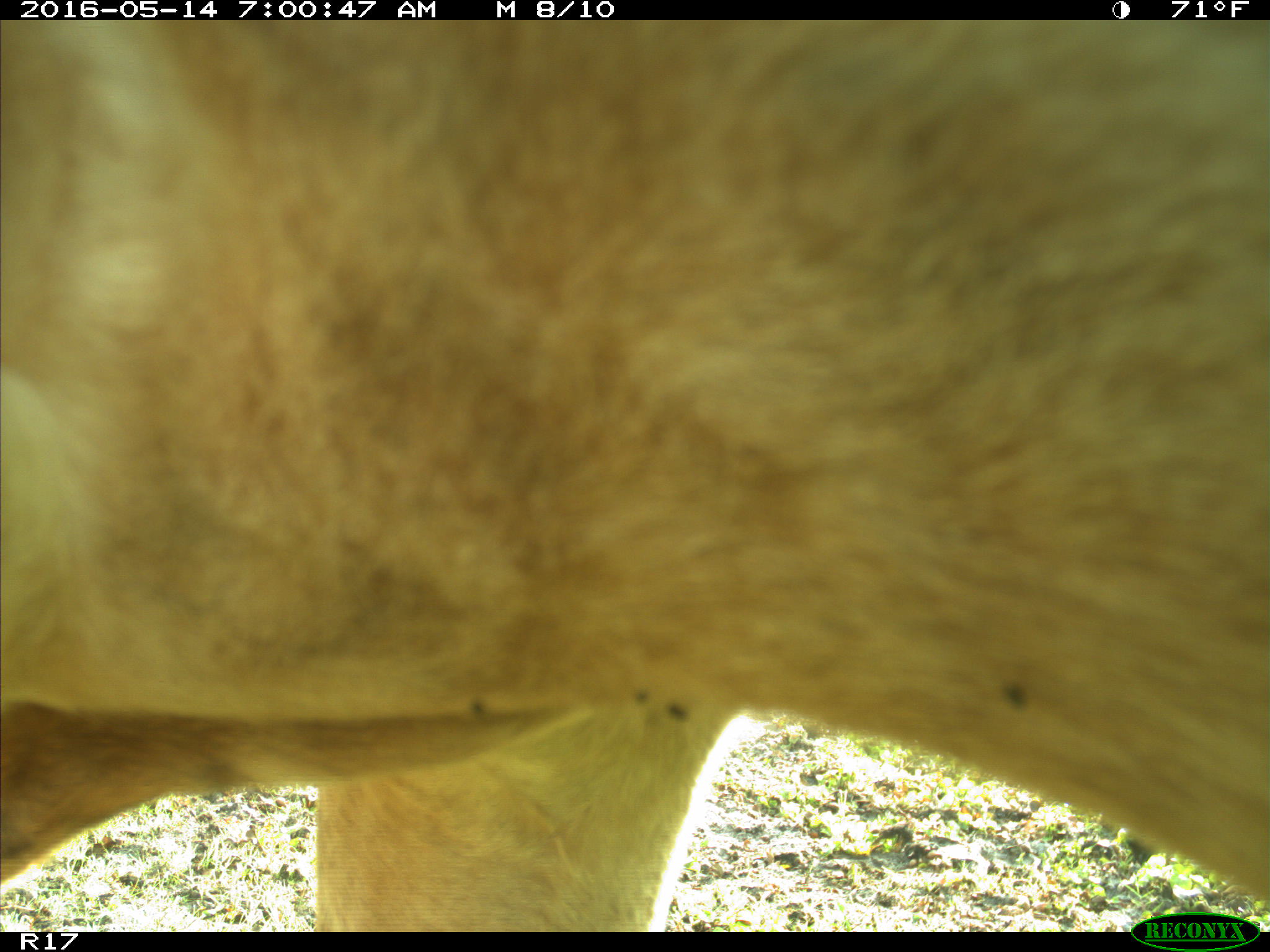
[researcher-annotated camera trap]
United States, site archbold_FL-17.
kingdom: Animalia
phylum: Chordata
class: Mammalia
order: Artiodactyla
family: Bovidae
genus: Bos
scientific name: Bos taurus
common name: domestic cow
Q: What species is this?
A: Bos taurus (domestic cow).